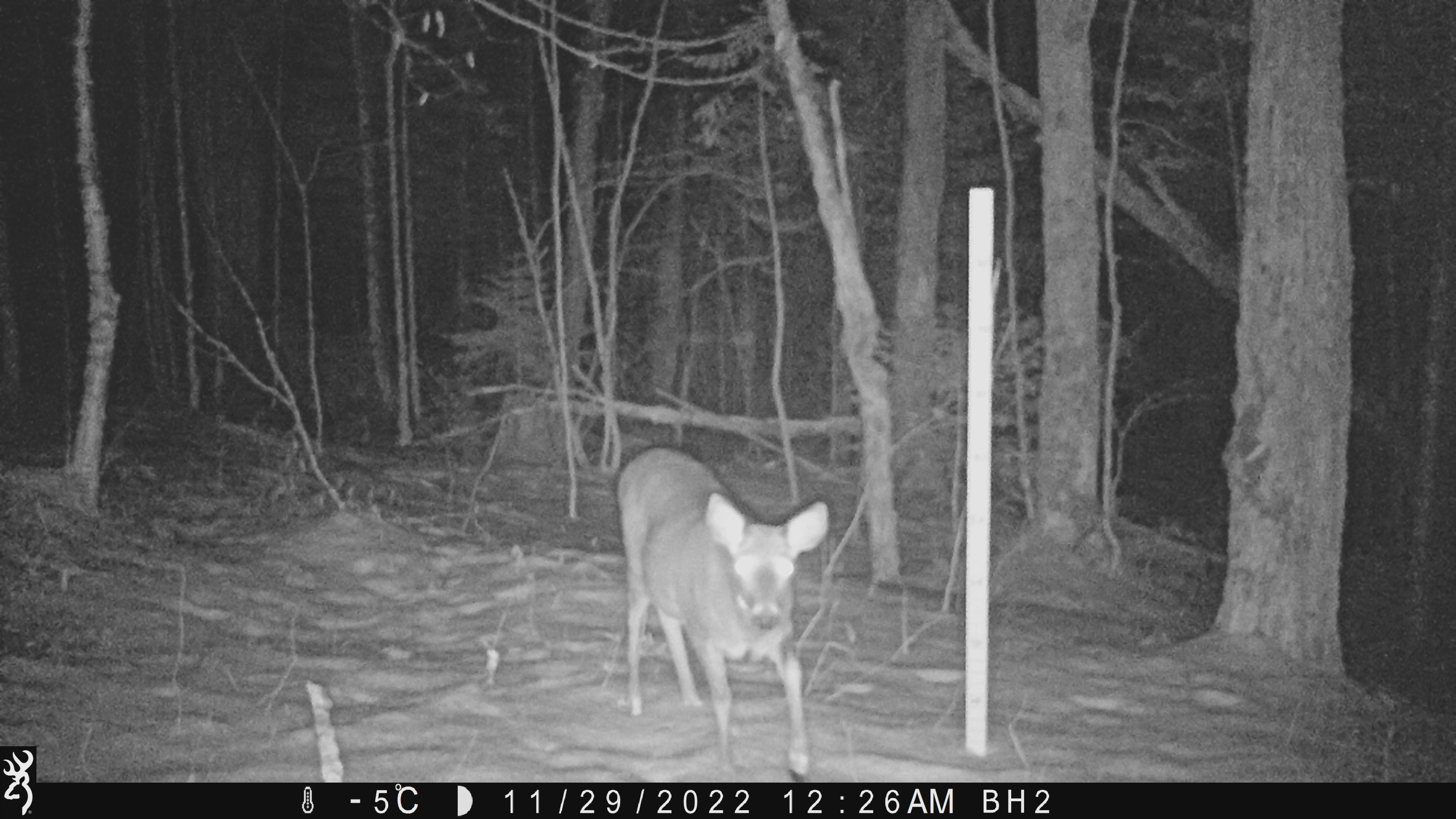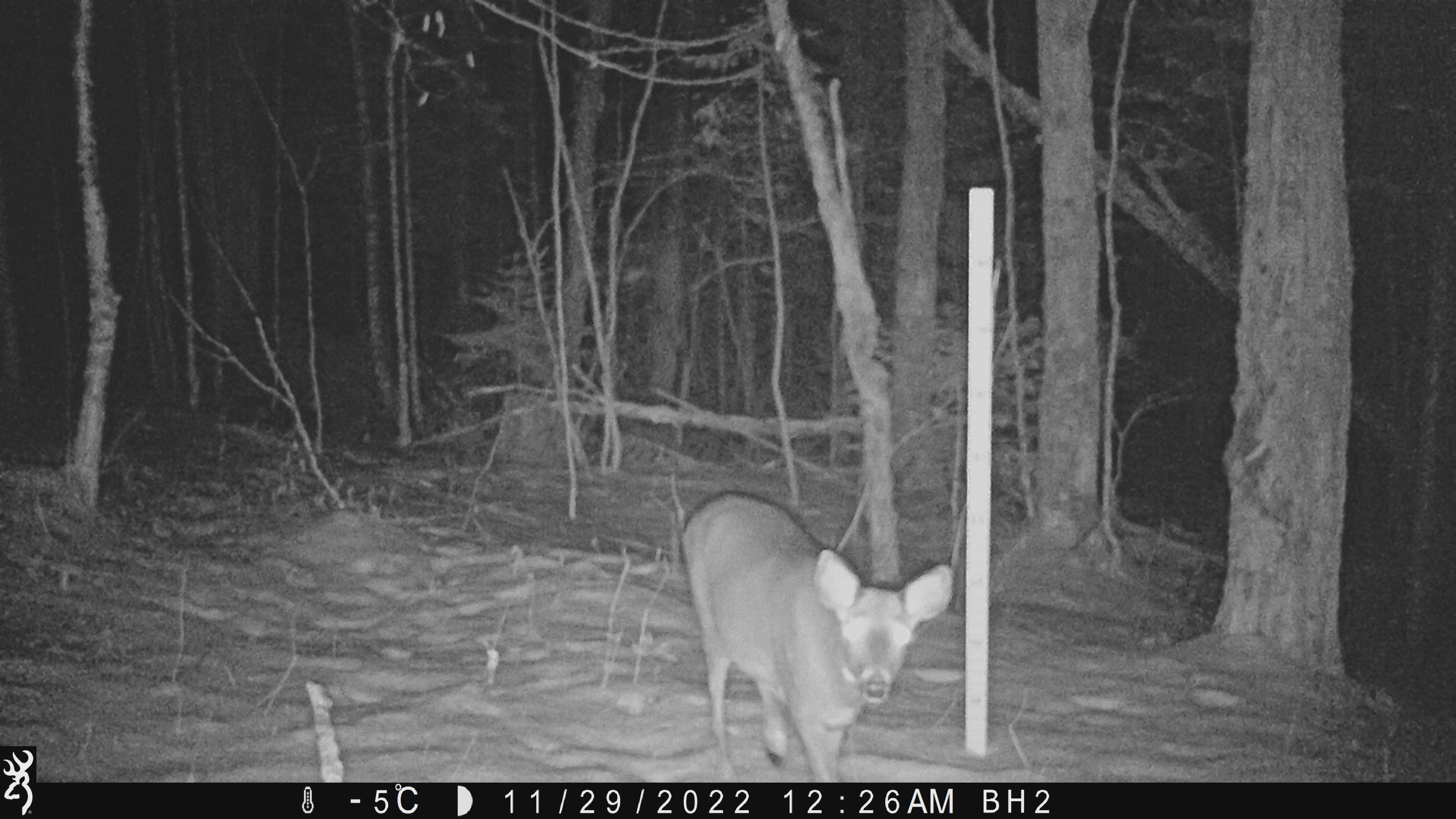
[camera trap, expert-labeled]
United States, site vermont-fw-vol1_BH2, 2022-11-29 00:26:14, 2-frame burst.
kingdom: Animalia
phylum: Chordata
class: Mammalia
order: Artiodactyla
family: Cervidae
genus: Odocoileus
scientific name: Odocoileus virginianus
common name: white-tailed deer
White-tailed deer (Odocoileus virginianus).